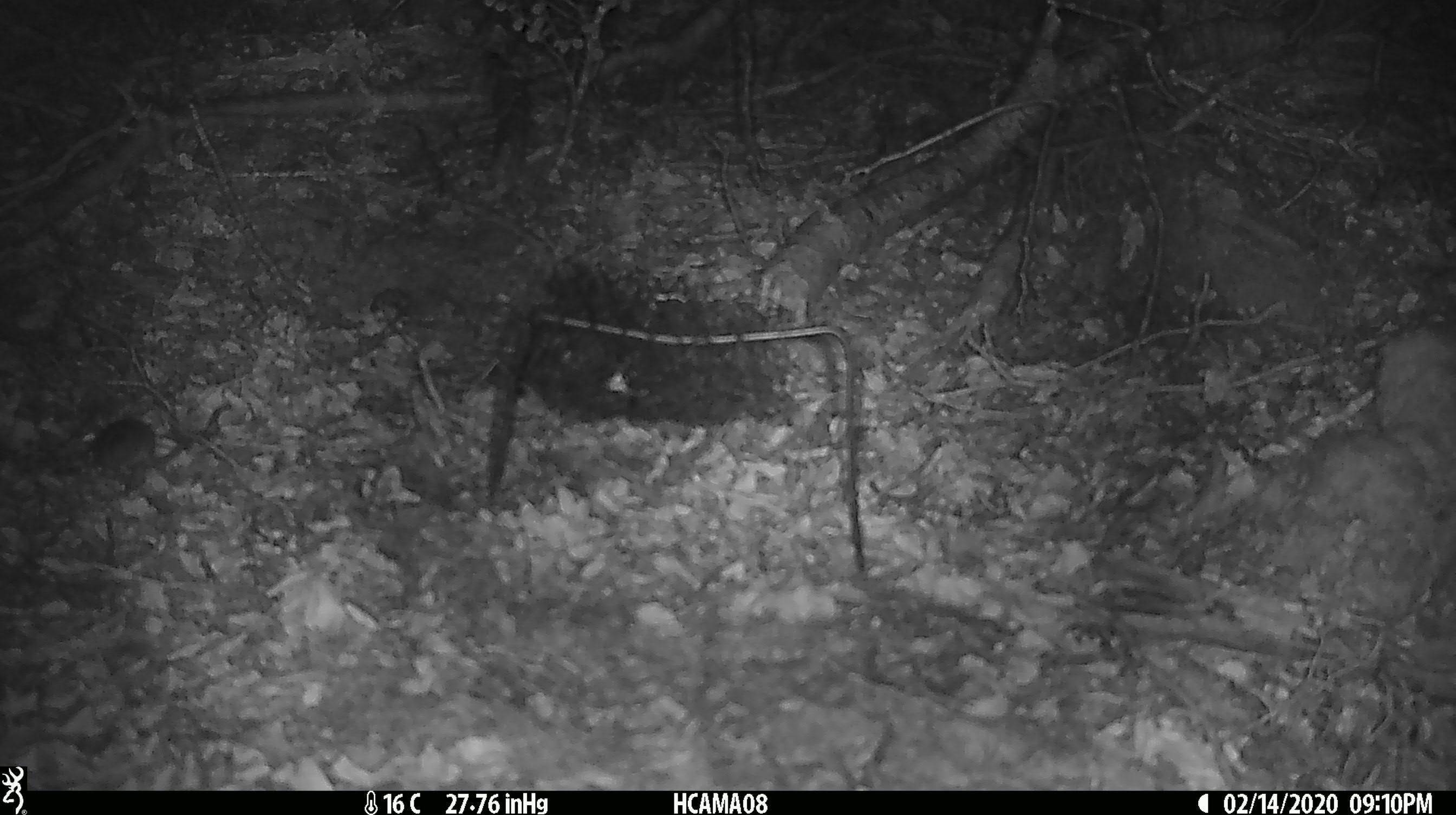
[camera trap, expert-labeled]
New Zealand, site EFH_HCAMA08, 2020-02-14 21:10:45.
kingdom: Animalia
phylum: Chordata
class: Mammalia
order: Rodentia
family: Muridae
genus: Mus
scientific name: Mus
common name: mouse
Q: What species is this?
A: Mouse (Mus).